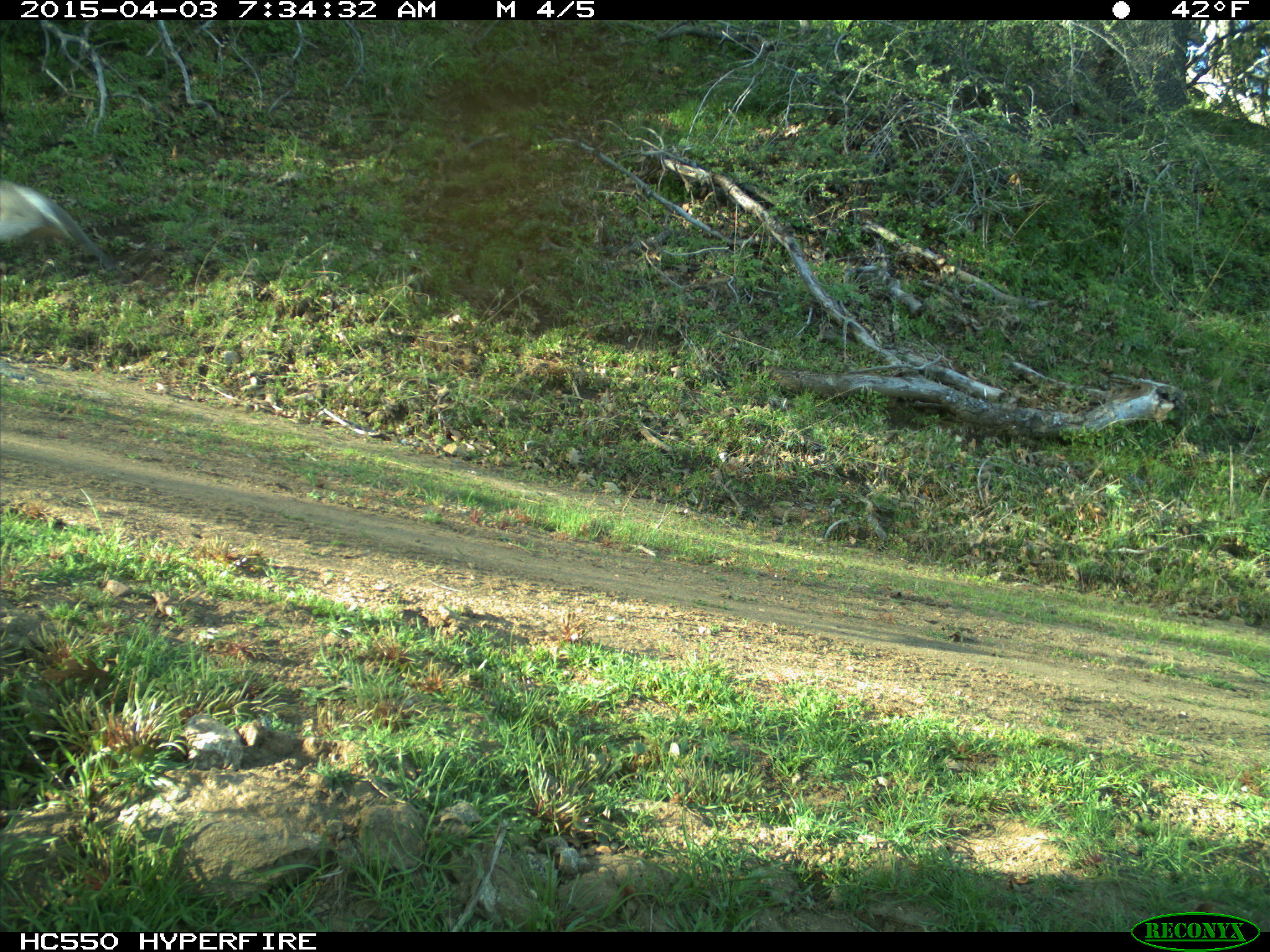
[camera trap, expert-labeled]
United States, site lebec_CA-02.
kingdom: Animalia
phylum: Chordata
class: Aves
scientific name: Aves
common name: birds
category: unidentified bird